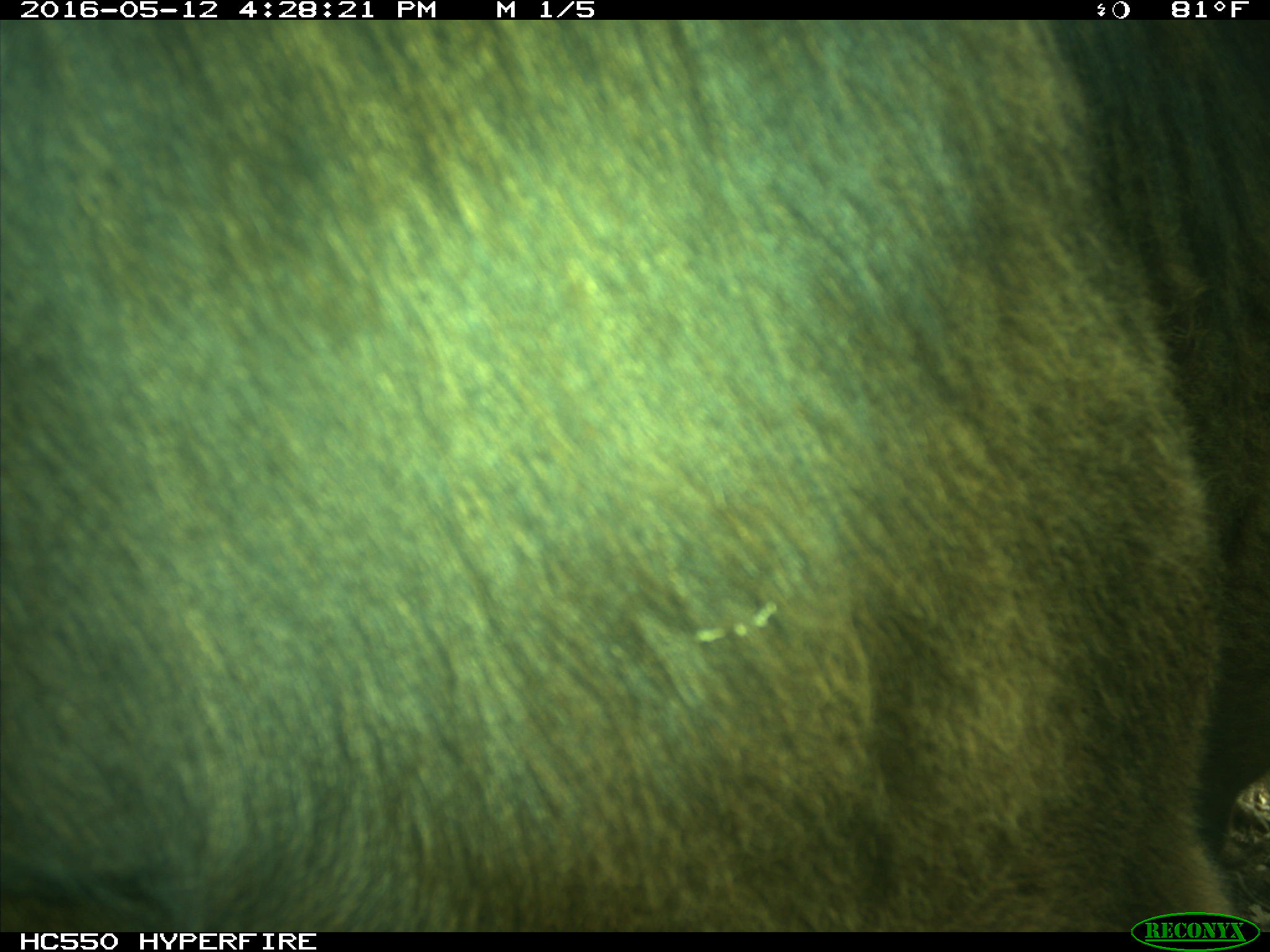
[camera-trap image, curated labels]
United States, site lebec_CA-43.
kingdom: Animalia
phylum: Chordata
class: Mammalia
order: Artiodactyla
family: Bovidae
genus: Bos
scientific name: Bos taurus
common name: domestic cow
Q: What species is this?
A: Bos taurus (domestic cow).